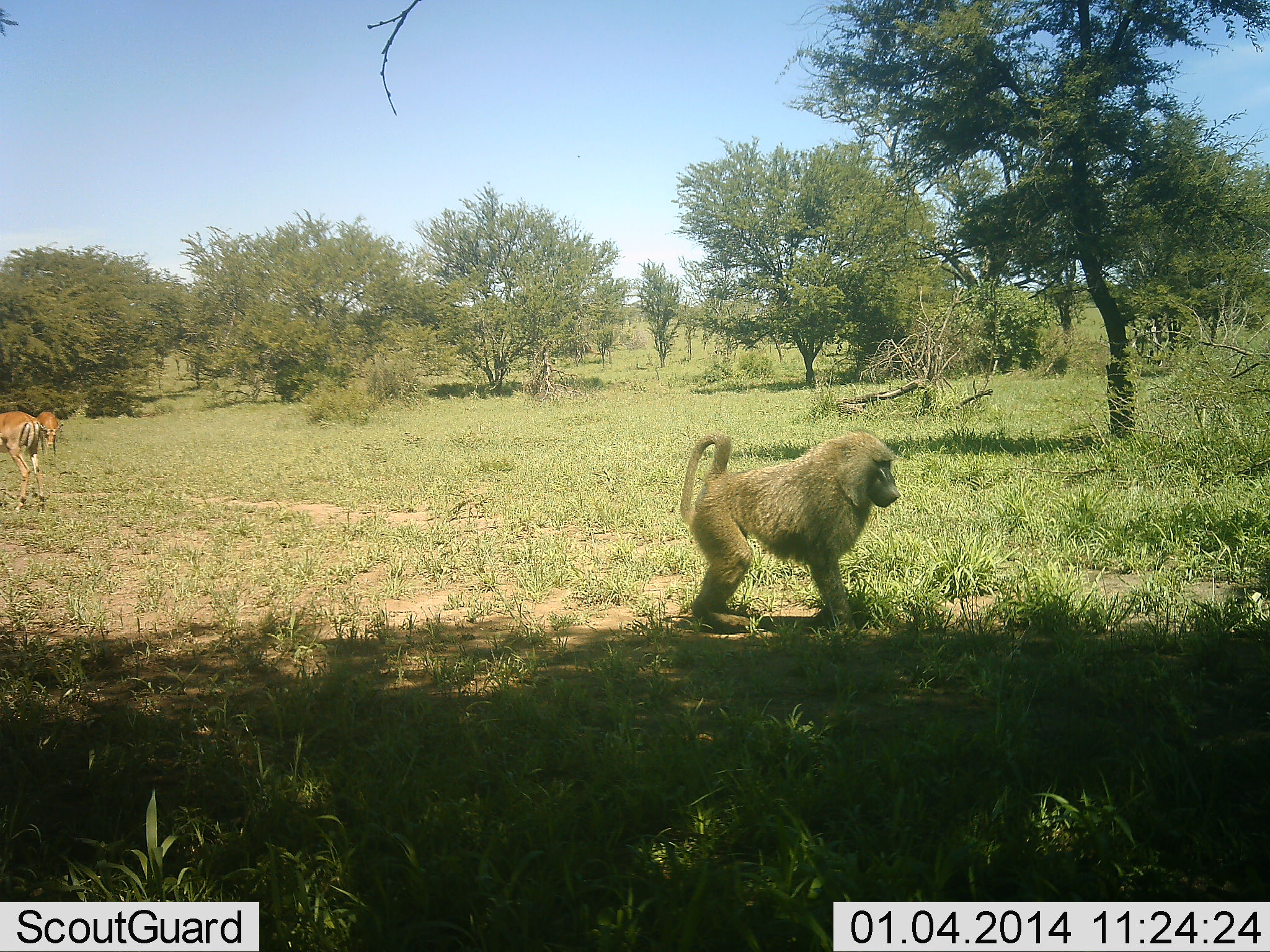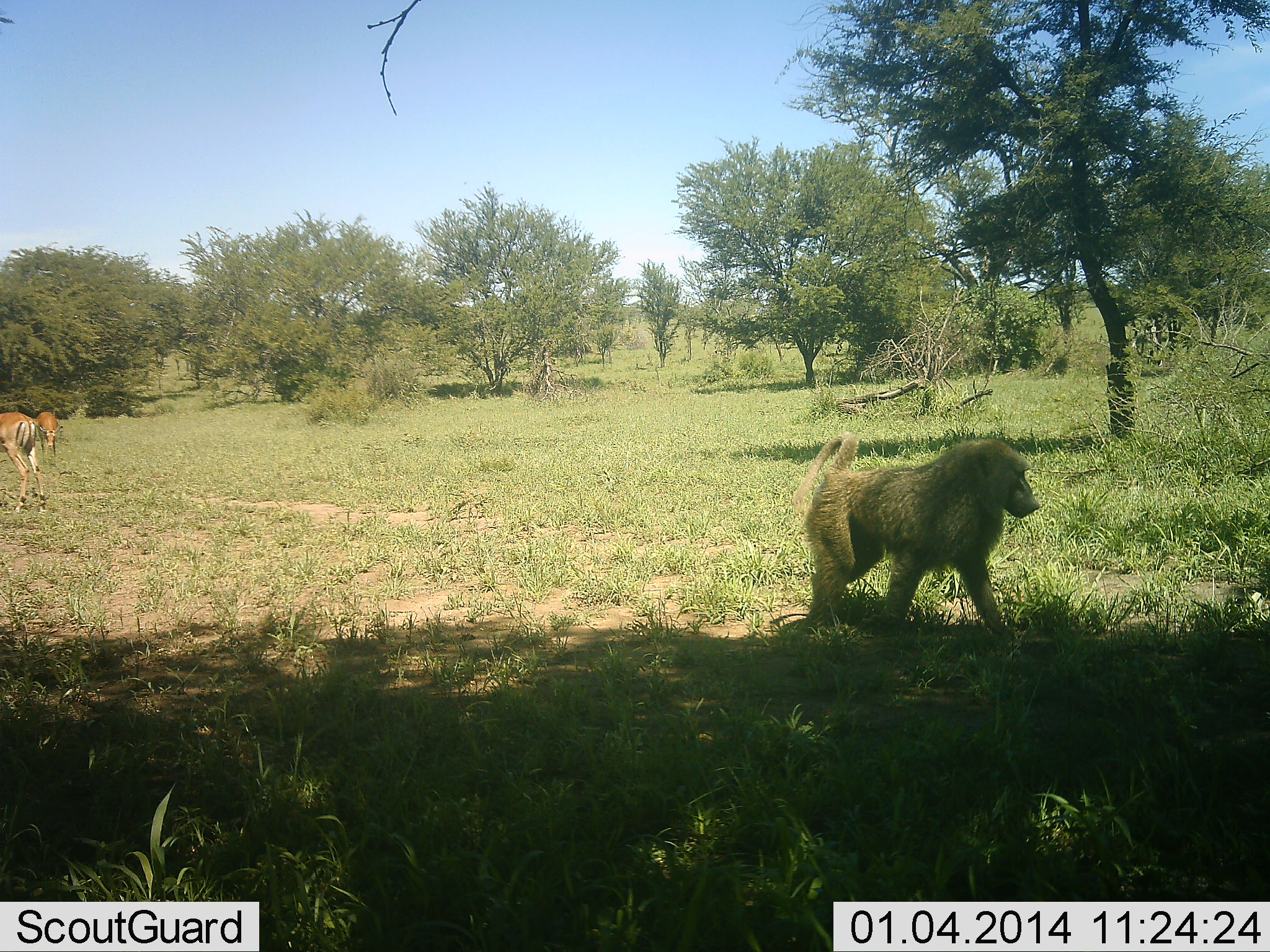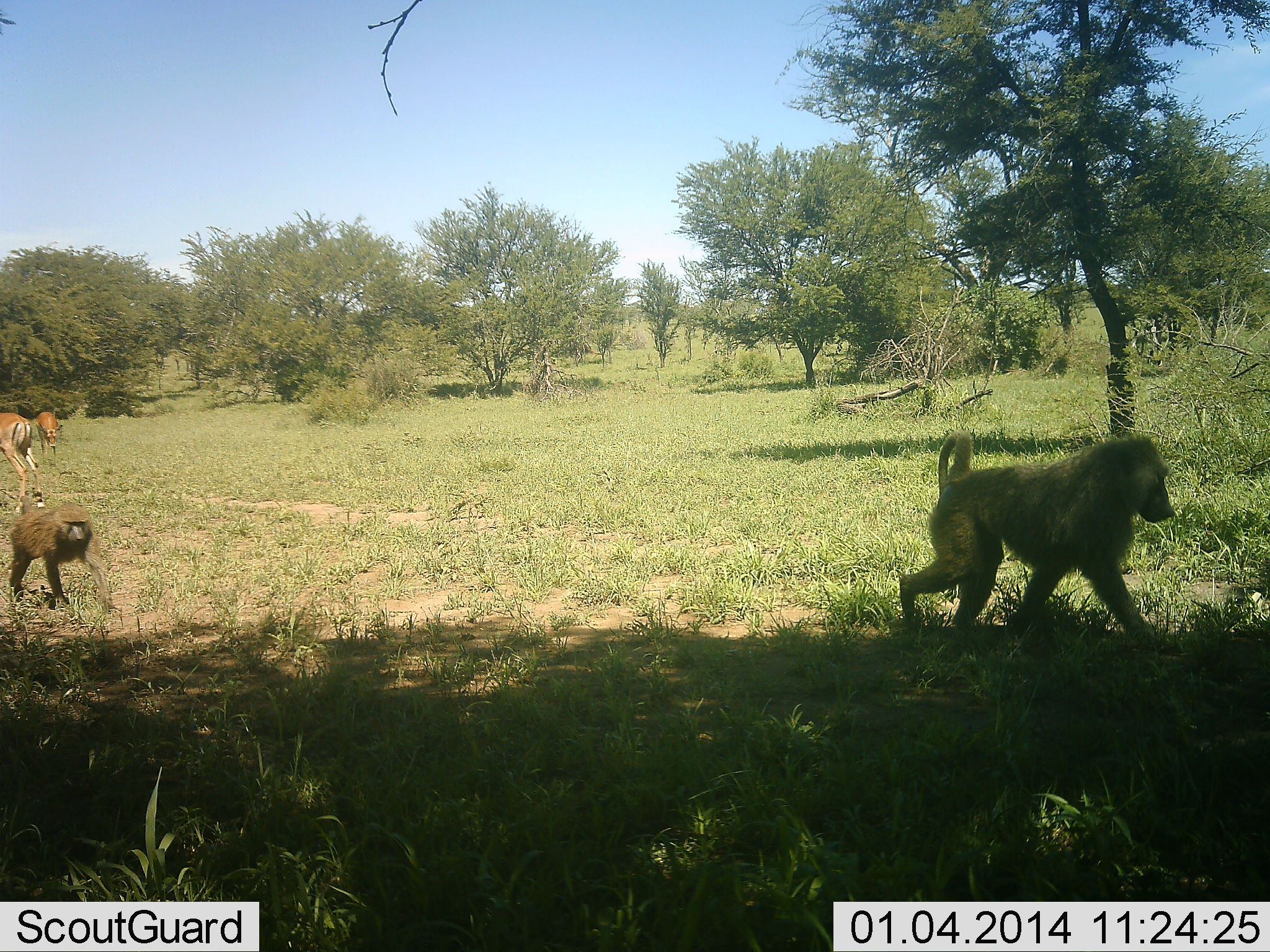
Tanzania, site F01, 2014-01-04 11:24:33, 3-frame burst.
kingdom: Animalia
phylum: Chordata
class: Mammalia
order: Primates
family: Cercopithecidae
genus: Papio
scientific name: Papio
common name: baboon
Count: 2.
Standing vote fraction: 0%.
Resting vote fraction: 0%.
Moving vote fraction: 100%.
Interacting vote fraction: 0%.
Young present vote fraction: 28%.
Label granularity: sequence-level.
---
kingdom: Animalia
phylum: Chordata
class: Mammalia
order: Artiodactyla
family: Bovidae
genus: Nanger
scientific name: Nanger granti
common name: grant's gazelle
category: gazellegrants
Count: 2.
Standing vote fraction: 71%.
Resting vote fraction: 0%.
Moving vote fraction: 0%.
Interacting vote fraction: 0%.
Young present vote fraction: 0%.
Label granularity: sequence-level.